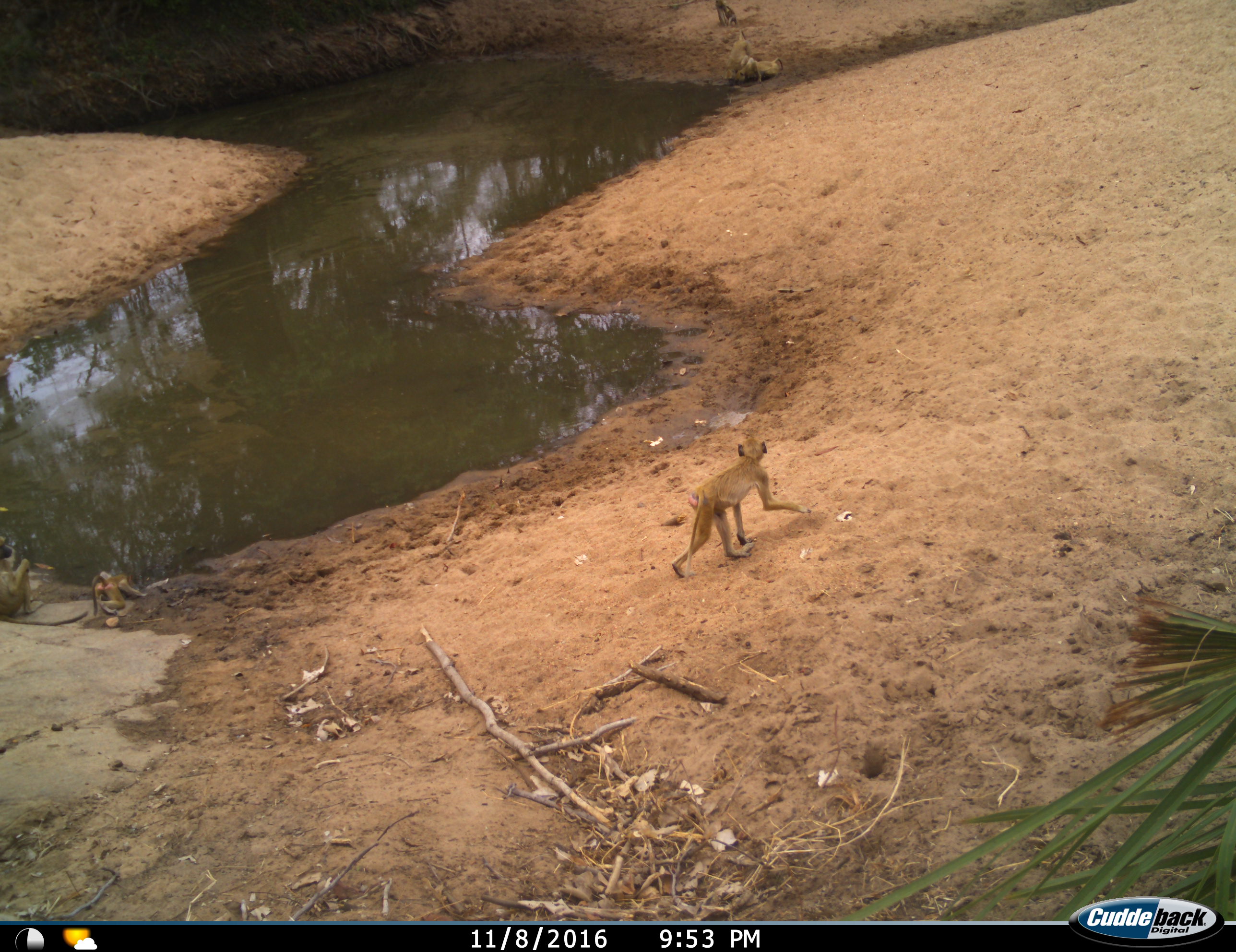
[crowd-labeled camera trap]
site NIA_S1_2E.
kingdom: Animalia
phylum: Chordata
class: Mammalia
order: Primates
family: Cercopithecidae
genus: Papio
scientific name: Papio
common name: baboon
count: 4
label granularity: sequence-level